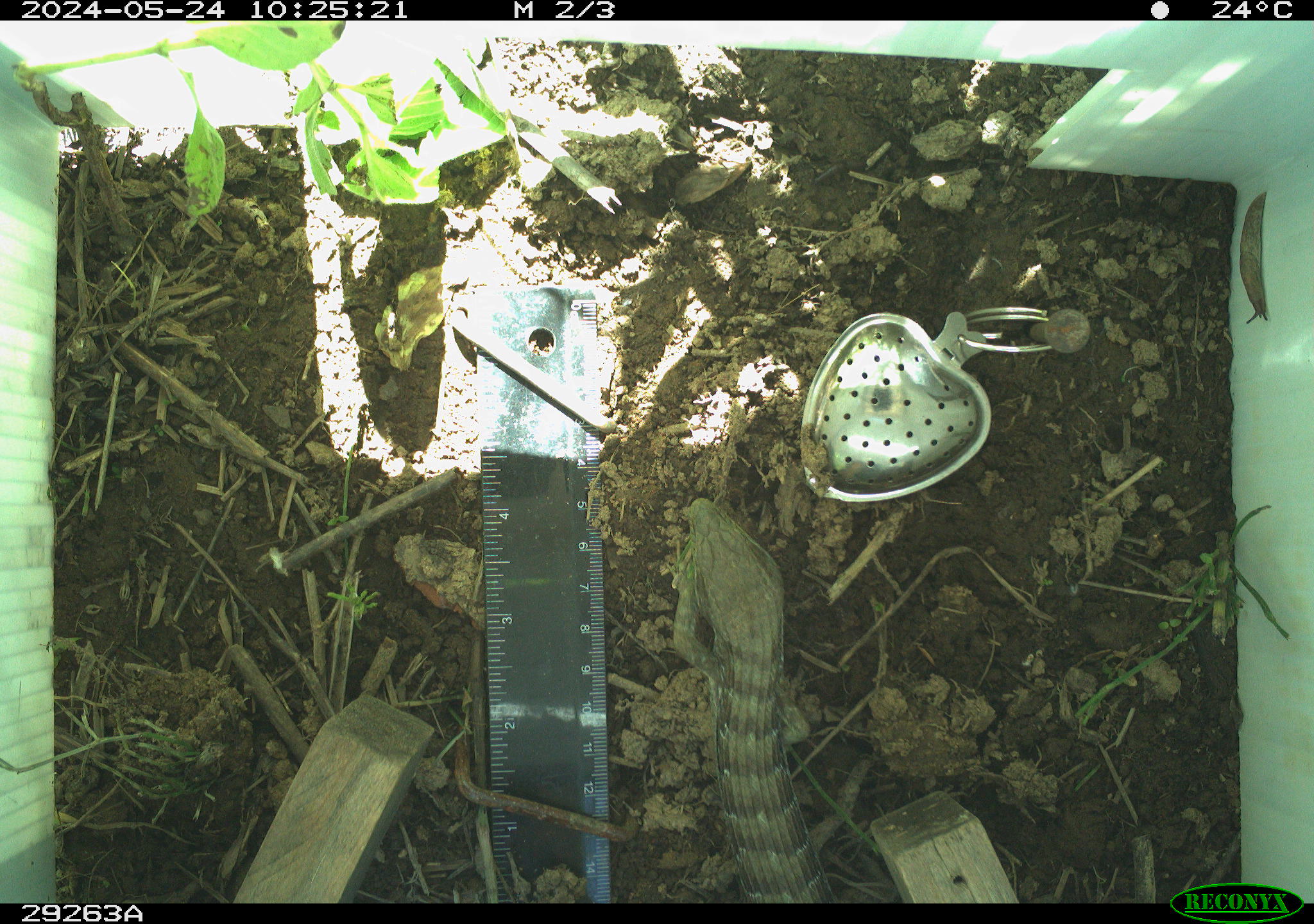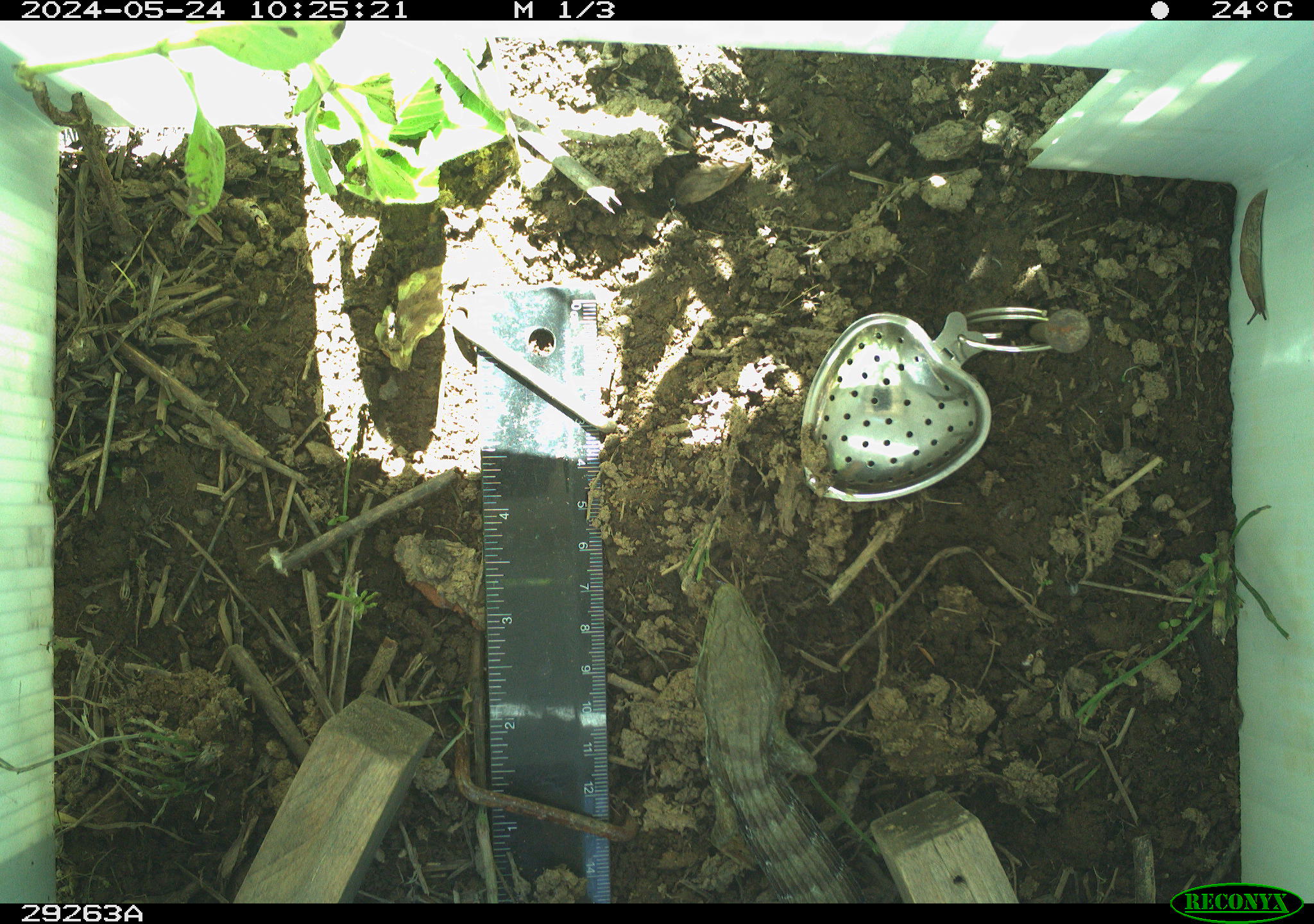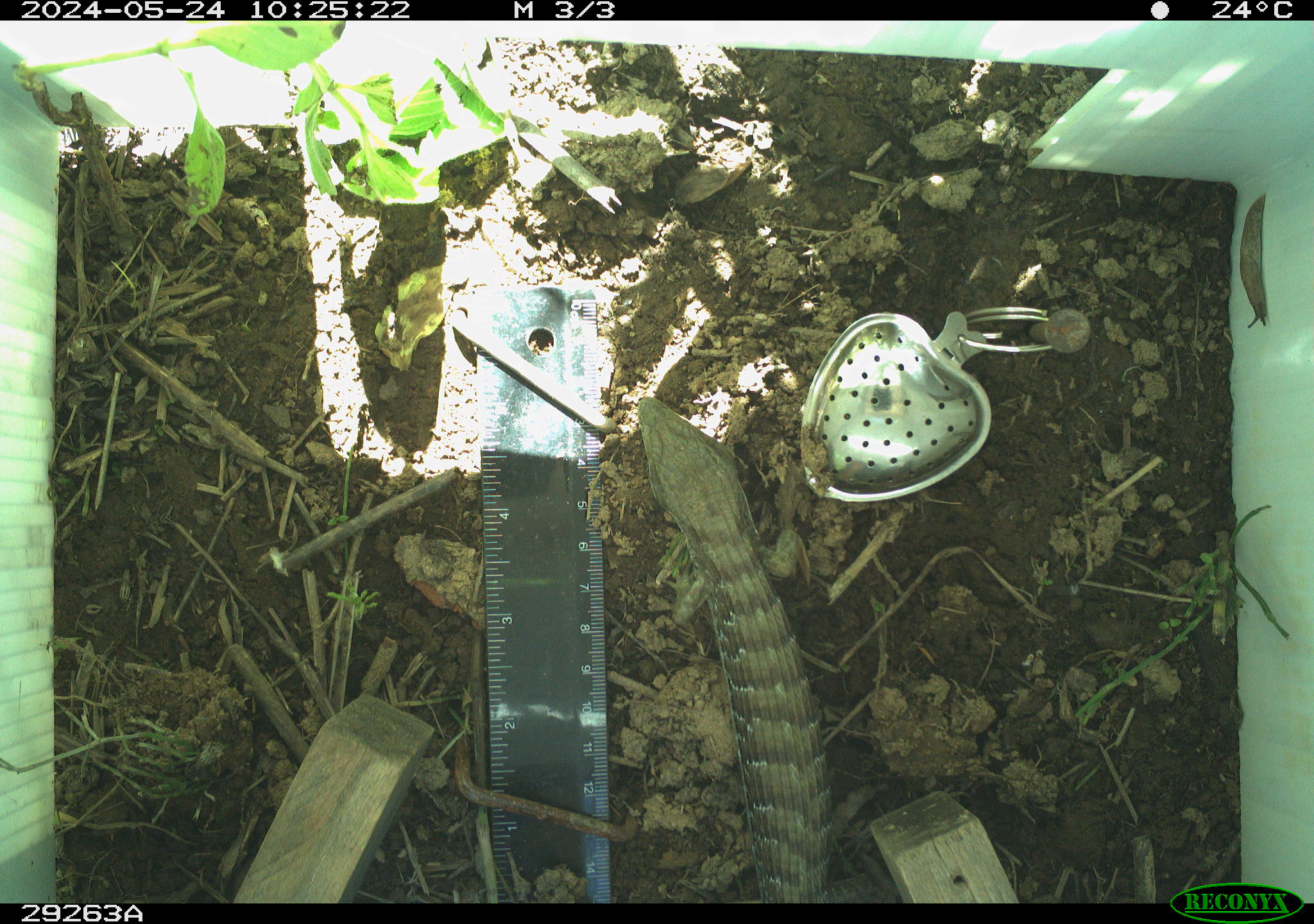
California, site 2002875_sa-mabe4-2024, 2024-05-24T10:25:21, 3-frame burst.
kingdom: Animalia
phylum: Chordata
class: Reptilia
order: Squamata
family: Anguidae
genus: Elgaria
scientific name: Elgaria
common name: alligator lizards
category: elgaria species